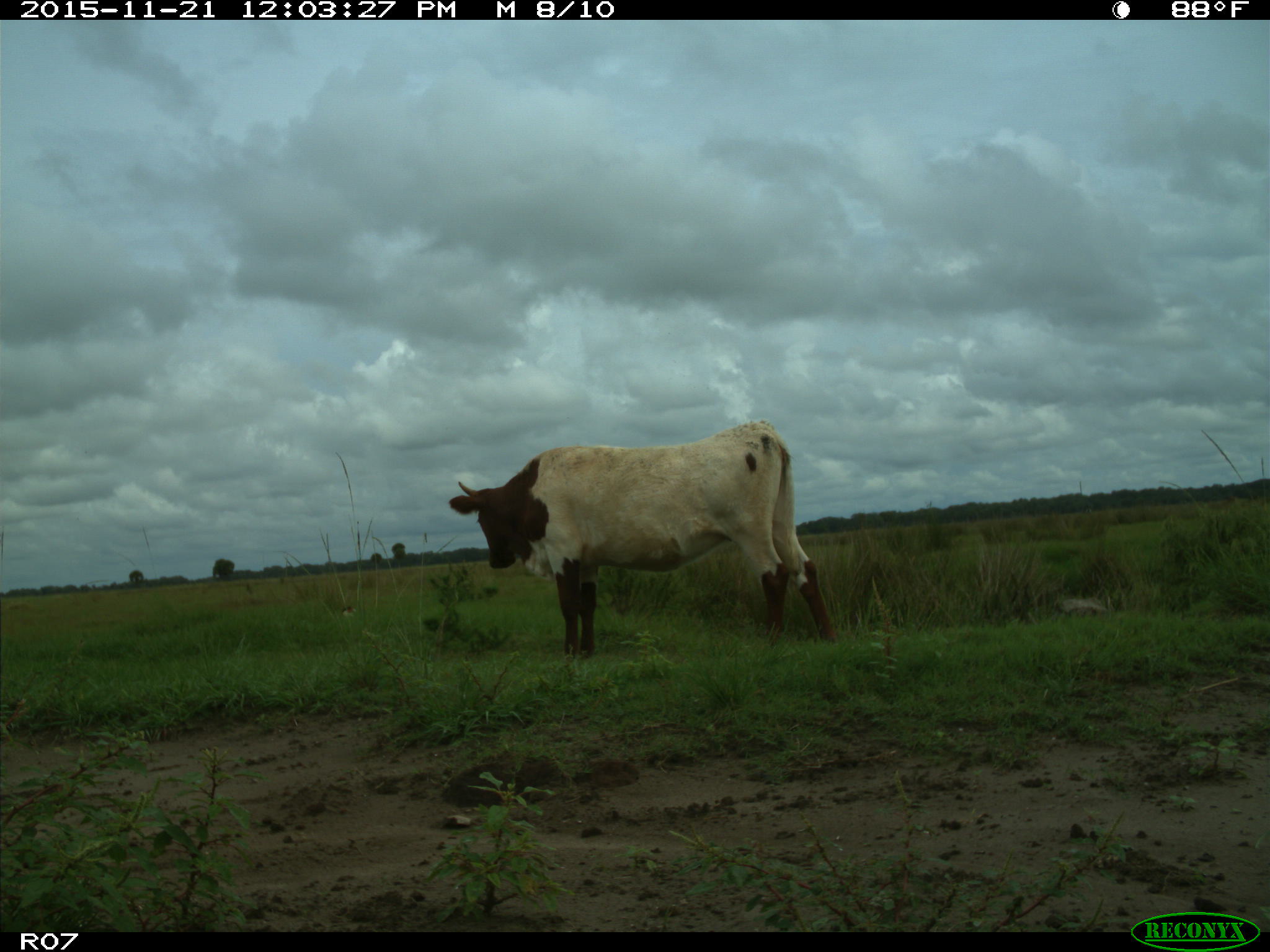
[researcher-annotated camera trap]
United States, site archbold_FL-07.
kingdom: Animalia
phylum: Chordata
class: Mammalia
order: Artiodactyla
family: Bovidae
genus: Bos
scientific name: Bos taurus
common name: domestic cow